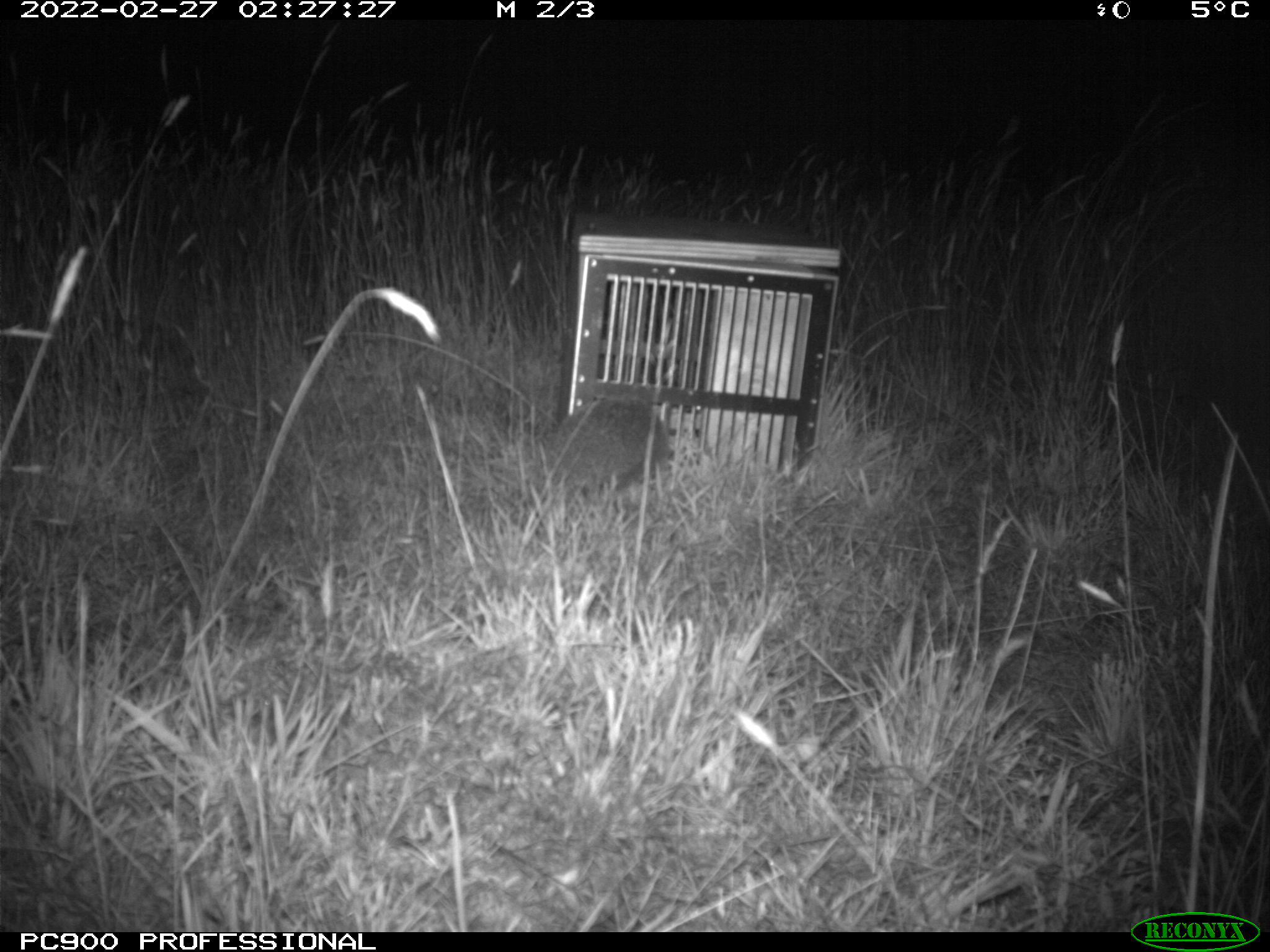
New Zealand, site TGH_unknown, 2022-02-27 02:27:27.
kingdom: Animalia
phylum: Chordata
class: Mammalia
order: Eulipotyphla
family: Erinaceidae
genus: Erinaceus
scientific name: Erinaceus europaeus europaeus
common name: european hedgehog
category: hedgehog